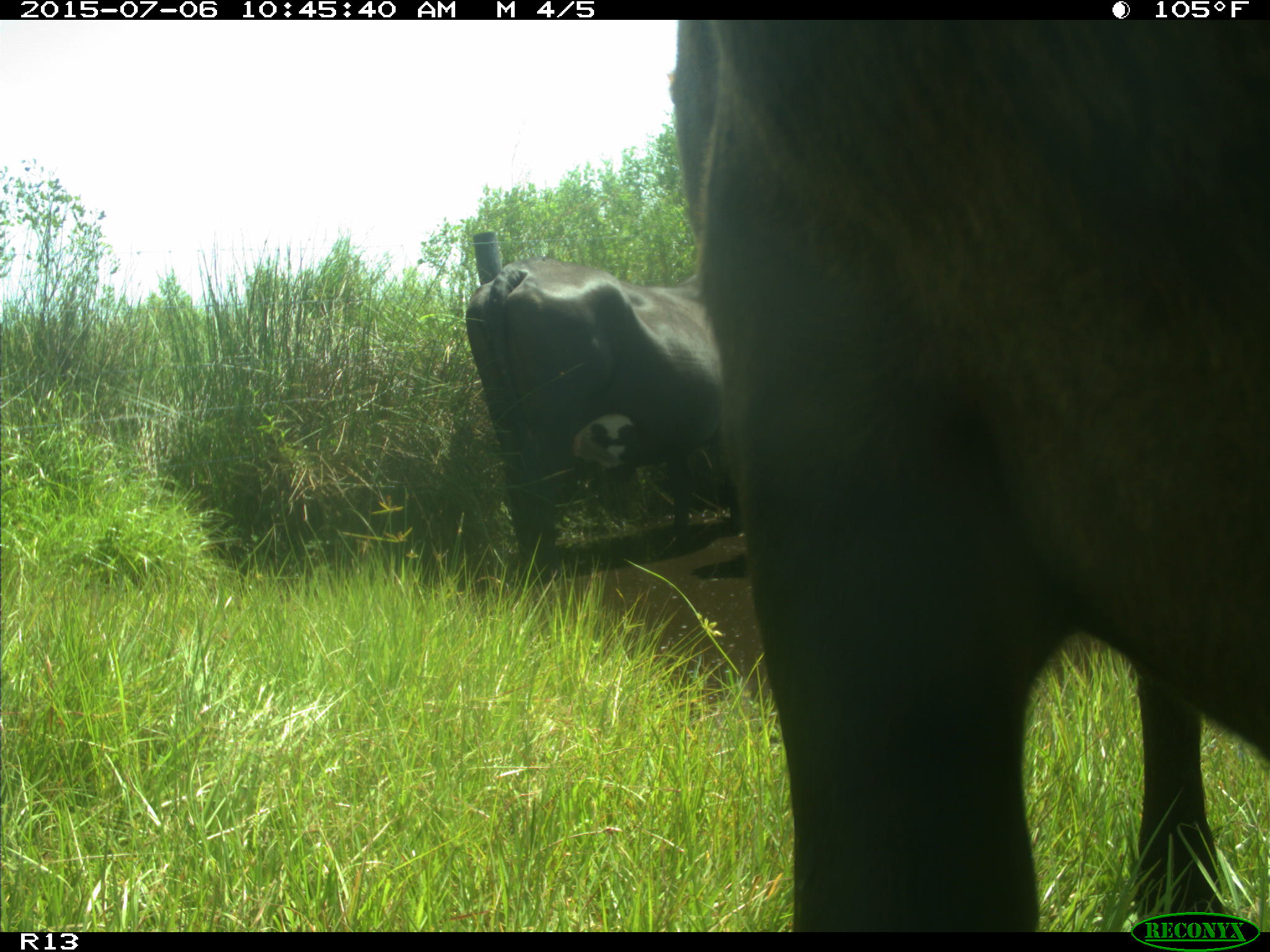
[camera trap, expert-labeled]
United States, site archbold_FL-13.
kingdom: Animalia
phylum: Chordata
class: Mammalia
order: Artiodactyla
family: Bovidae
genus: Bos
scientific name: Bos taurus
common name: domestic cow